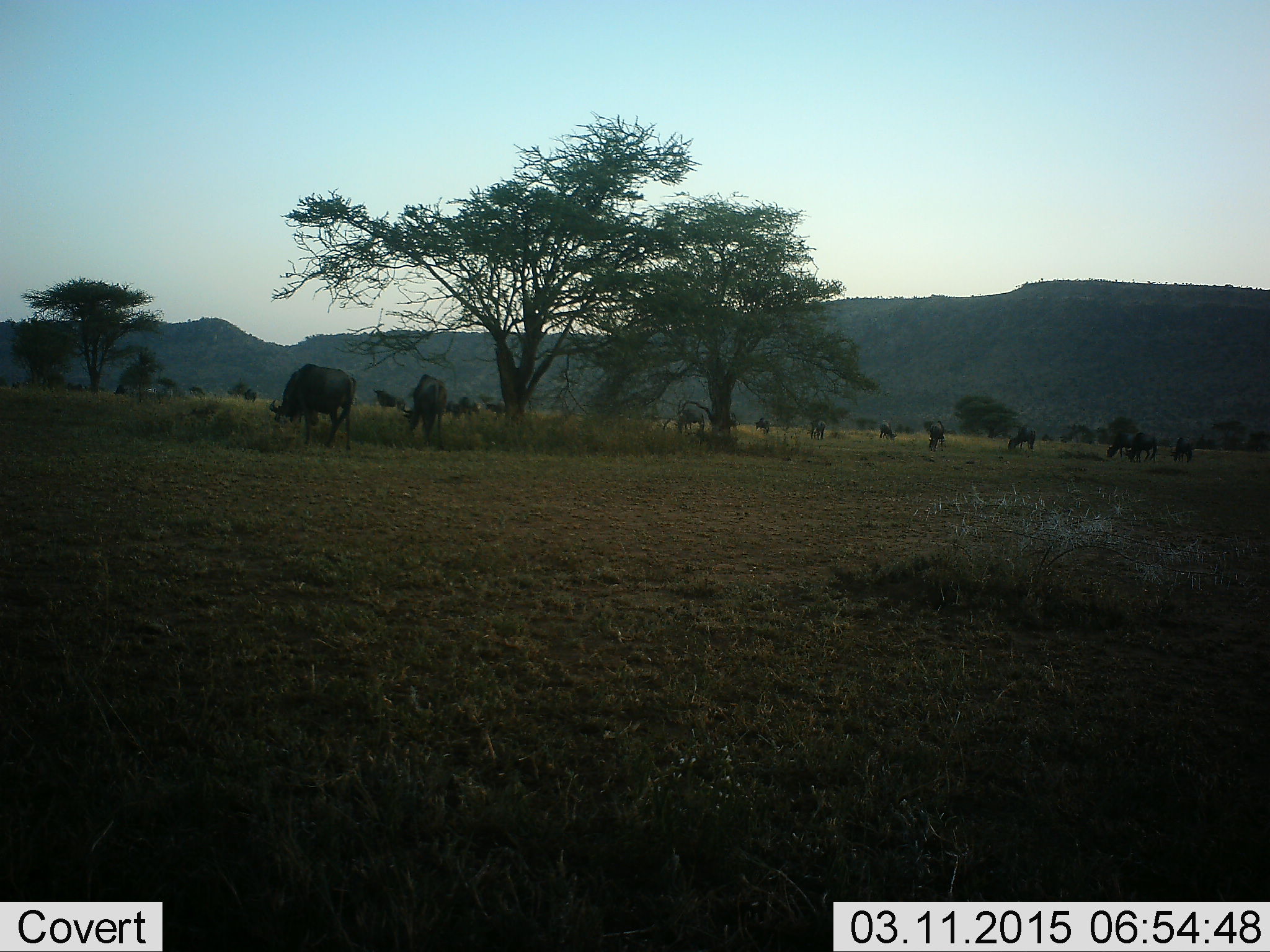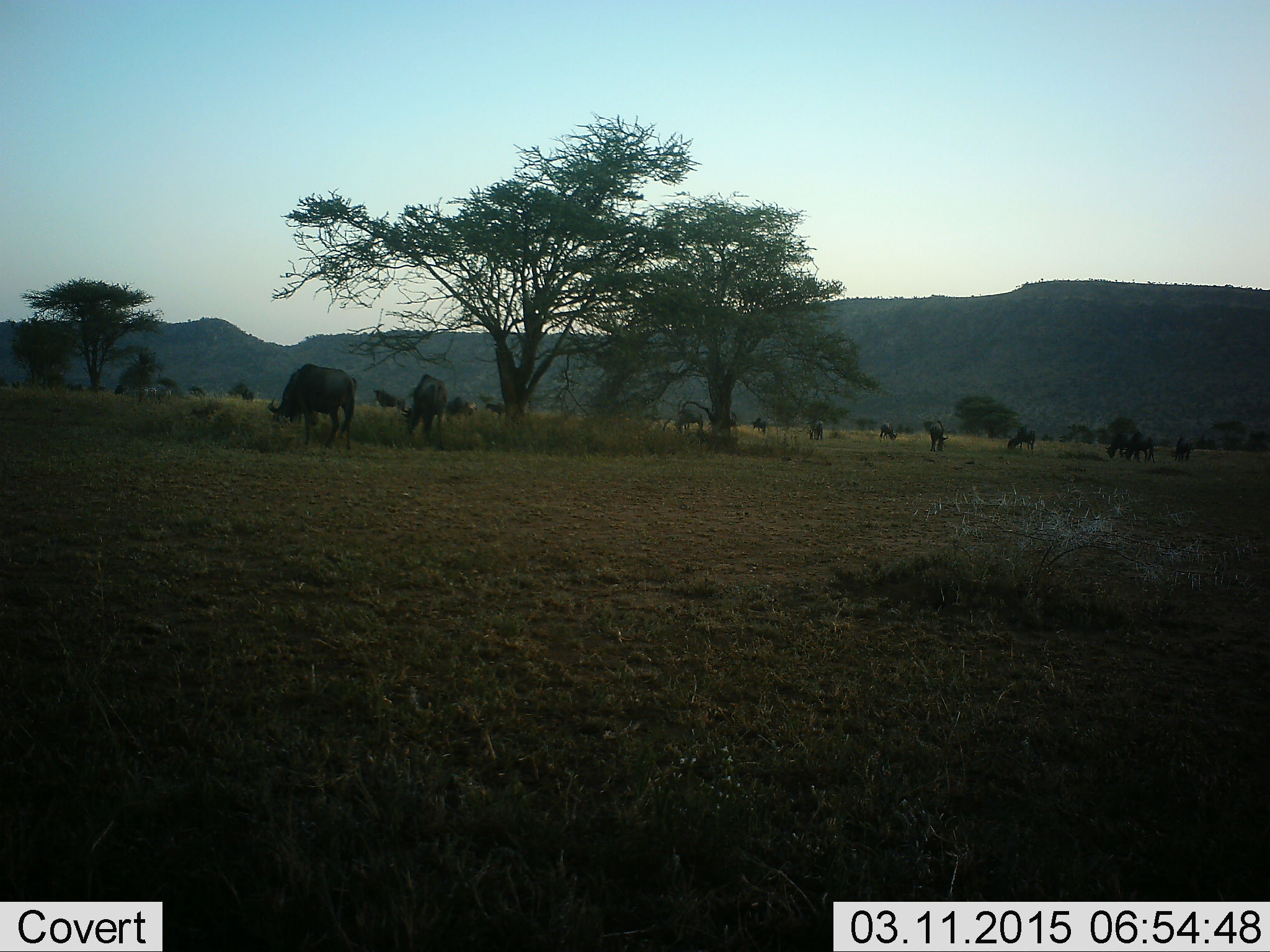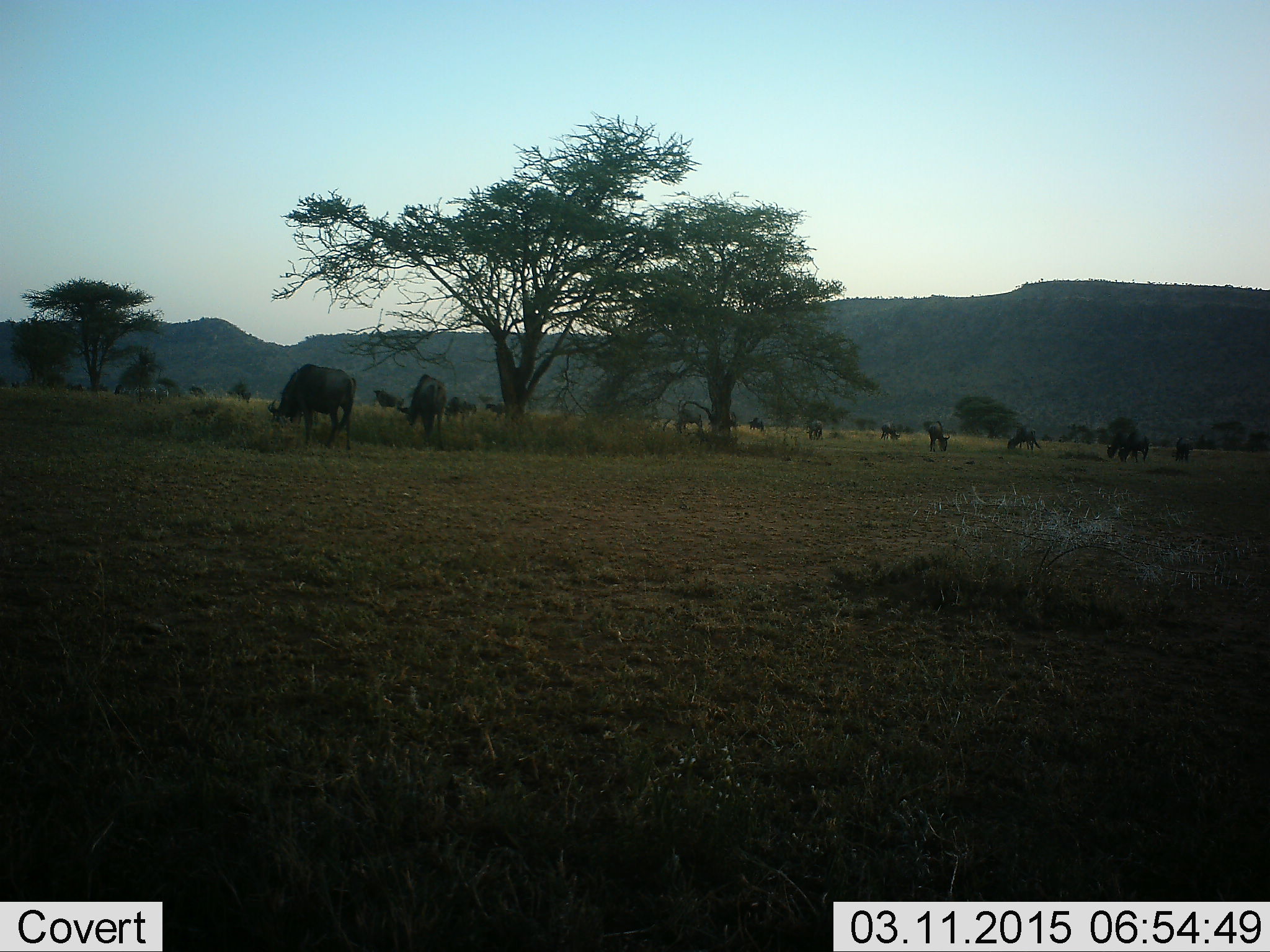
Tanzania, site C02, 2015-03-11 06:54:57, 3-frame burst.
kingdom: Animalia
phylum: Chordata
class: Mammalia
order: Artiodactyla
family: Bovidae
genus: Connochaetes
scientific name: Connochaetes taurinus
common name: blue wildebeest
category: wildebeest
Wildebeest (blue wildebeest) (Connochaetes taurinus), count 11-50. Behavior (volunteer vote fractions): standing 50%, resting 10%, moving 20%, interacting 0%. Young present (vote fraction): 0%. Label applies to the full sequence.